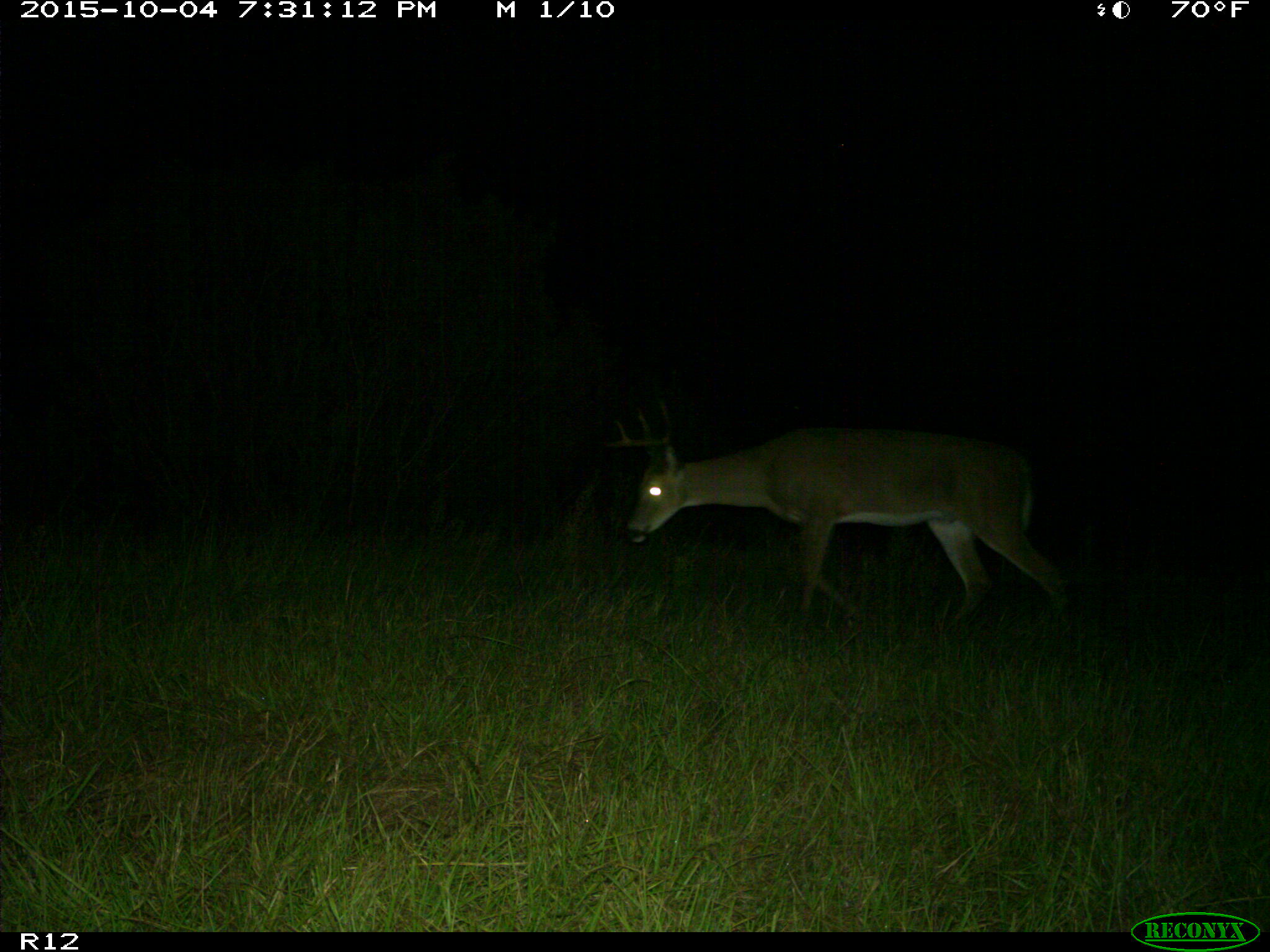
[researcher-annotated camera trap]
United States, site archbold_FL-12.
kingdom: Animalia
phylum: Chordata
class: Mammalia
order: Artiodactyla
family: Cervidae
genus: Odocoileus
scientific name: Odocoileus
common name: deer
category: unidentified deer